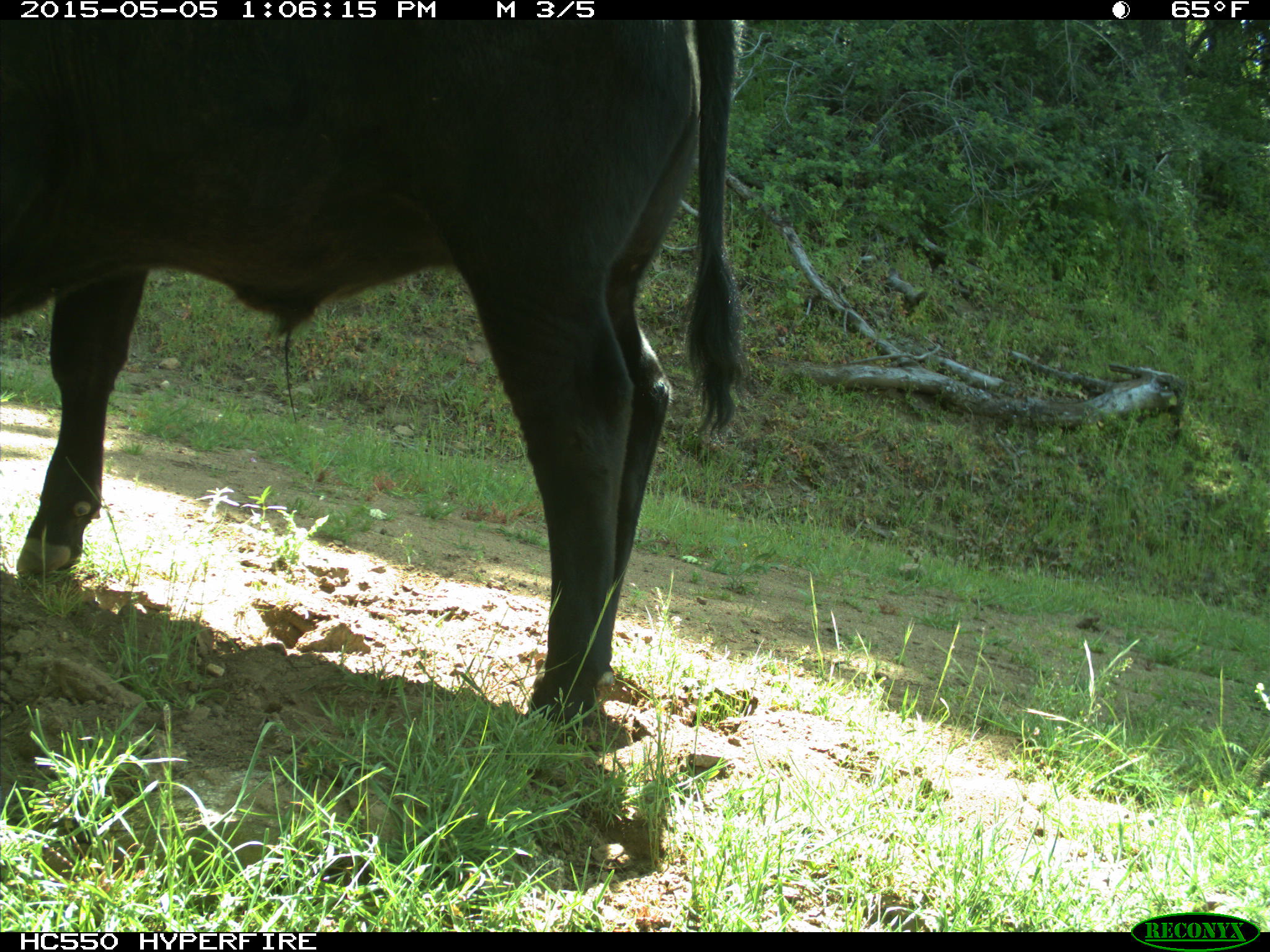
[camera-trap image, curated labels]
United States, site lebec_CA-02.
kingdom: Animalia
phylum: Chordata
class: Mammalia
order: Artiodactyla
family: Bovidae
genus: Bos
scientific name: Bos taurus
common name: domestic cow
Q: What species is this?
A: Bos taurus (domestic cow).